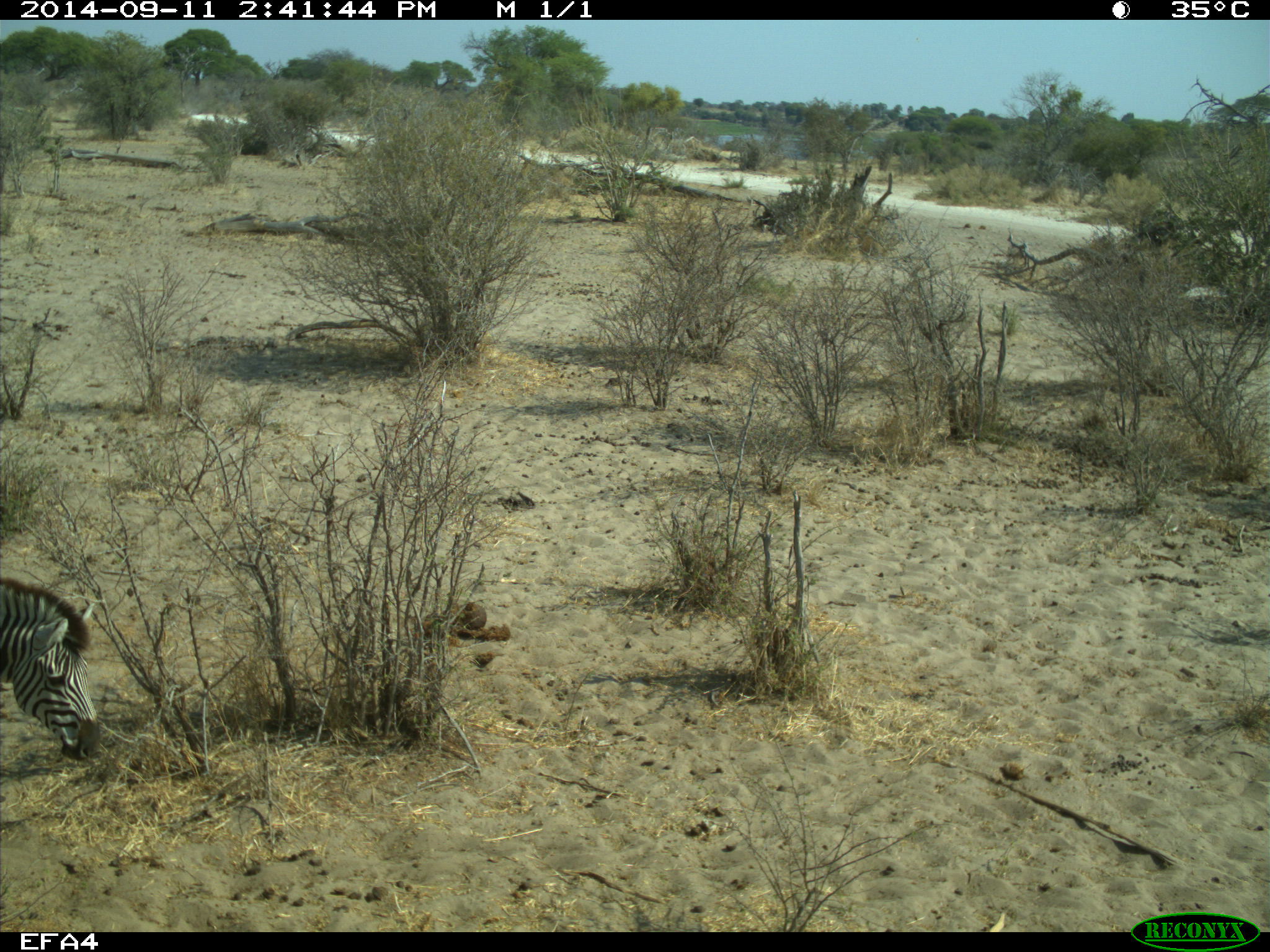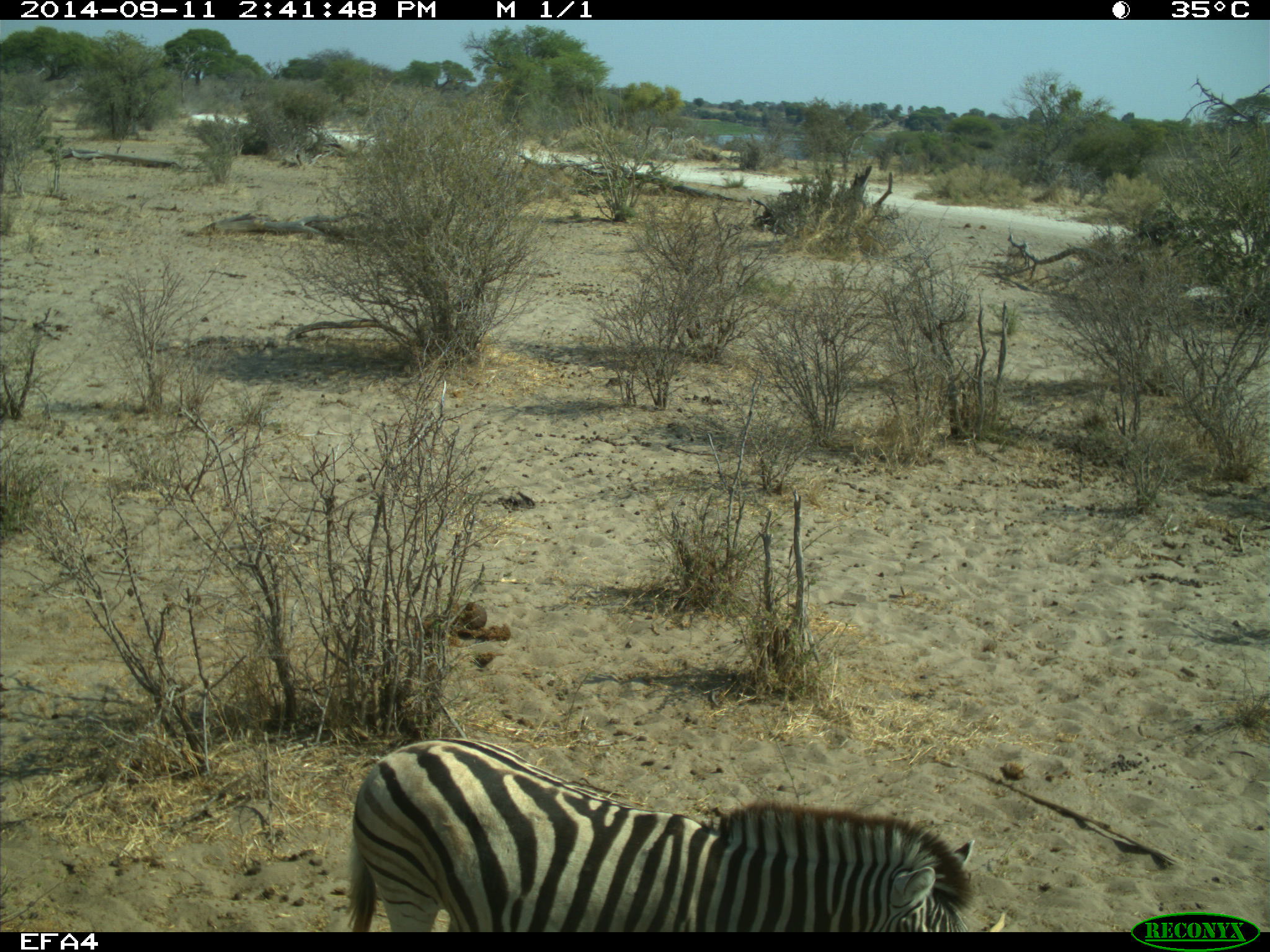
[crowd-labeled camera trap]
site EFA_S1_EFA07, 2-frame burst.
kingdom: Animalia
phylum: Chordata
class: Mammalia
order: Perissodactyla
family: Equidae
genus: Equus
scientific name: Equus quagga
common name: plains zebra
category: zebraplains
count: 1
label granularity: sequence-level